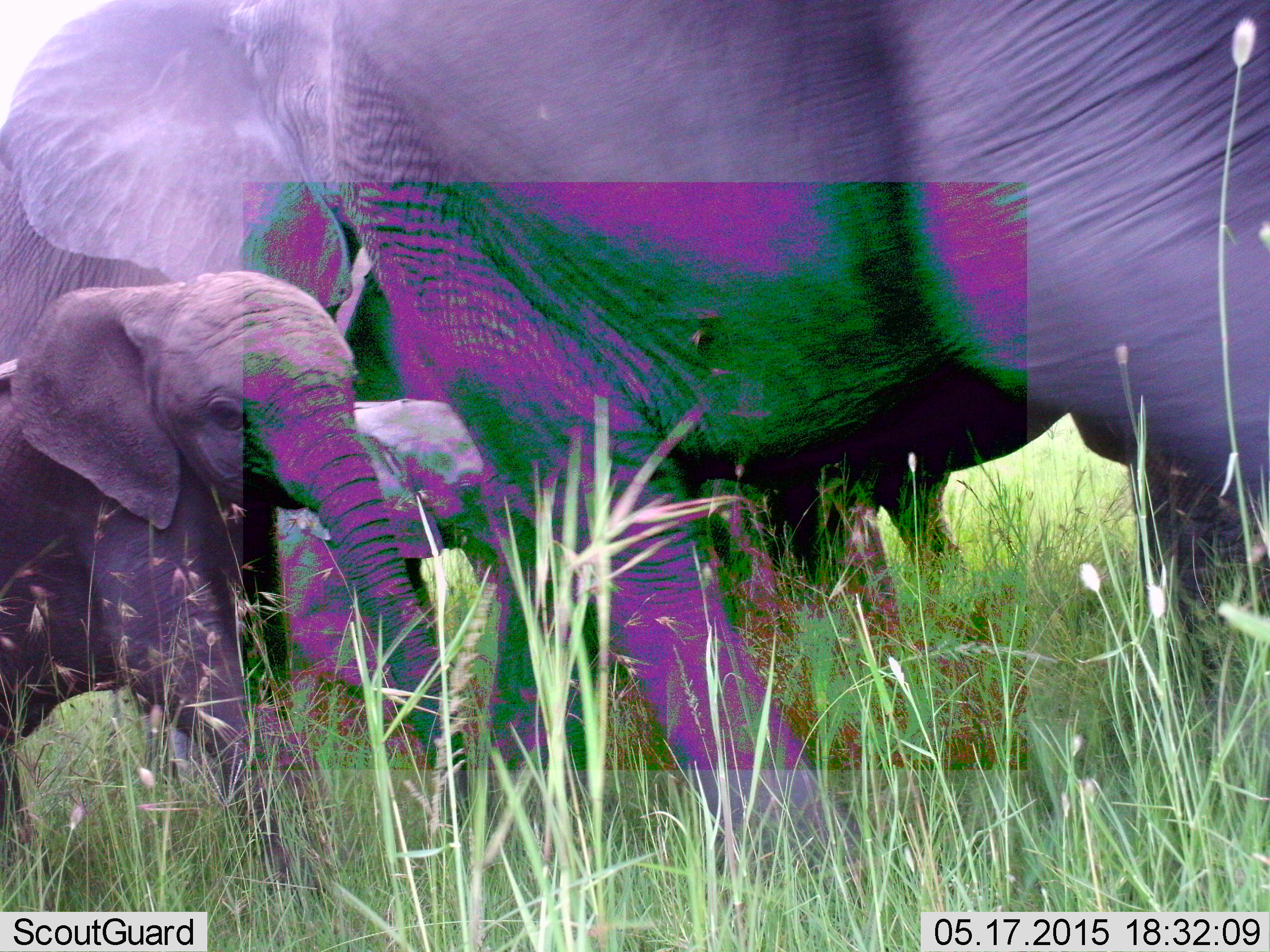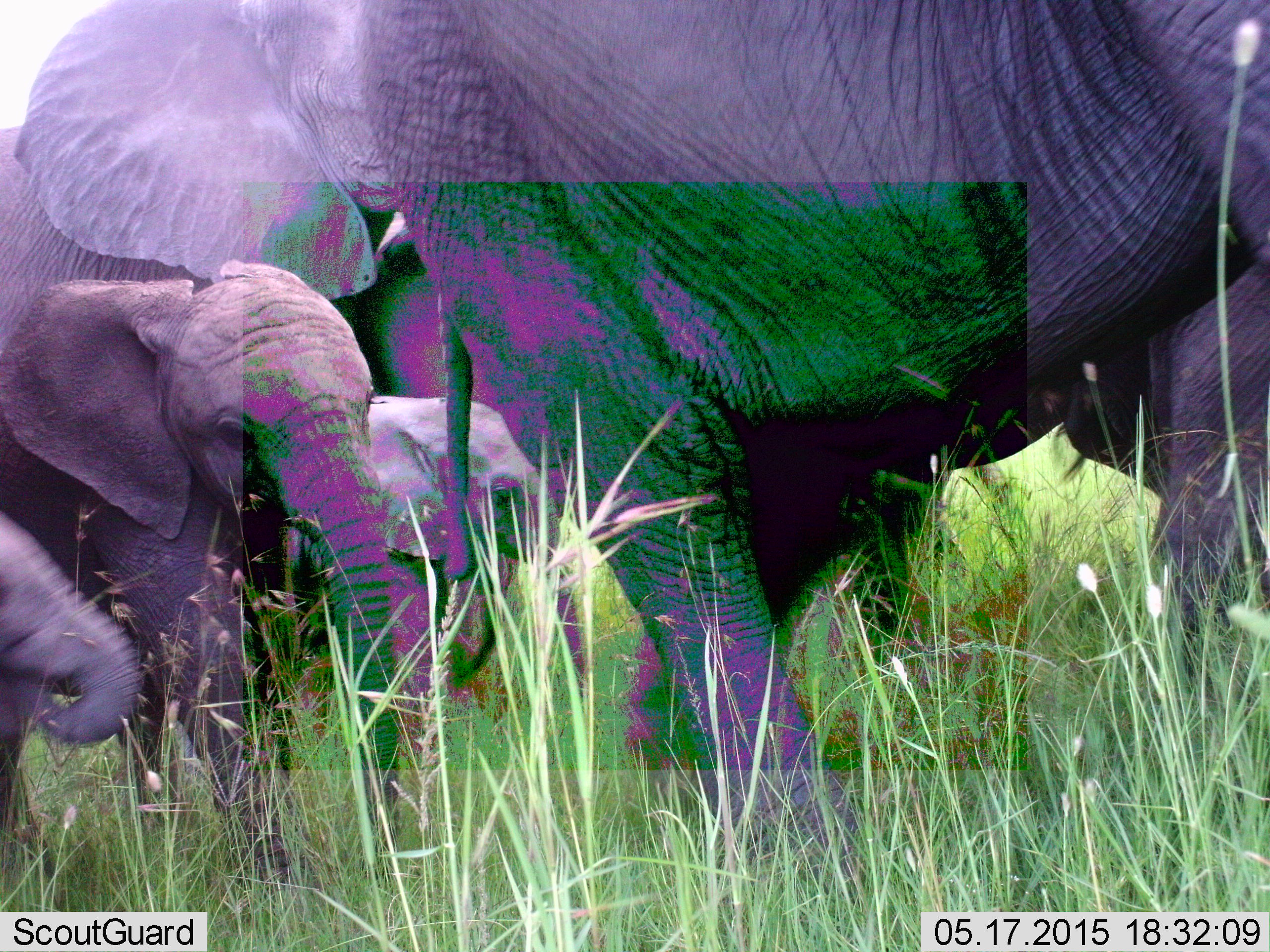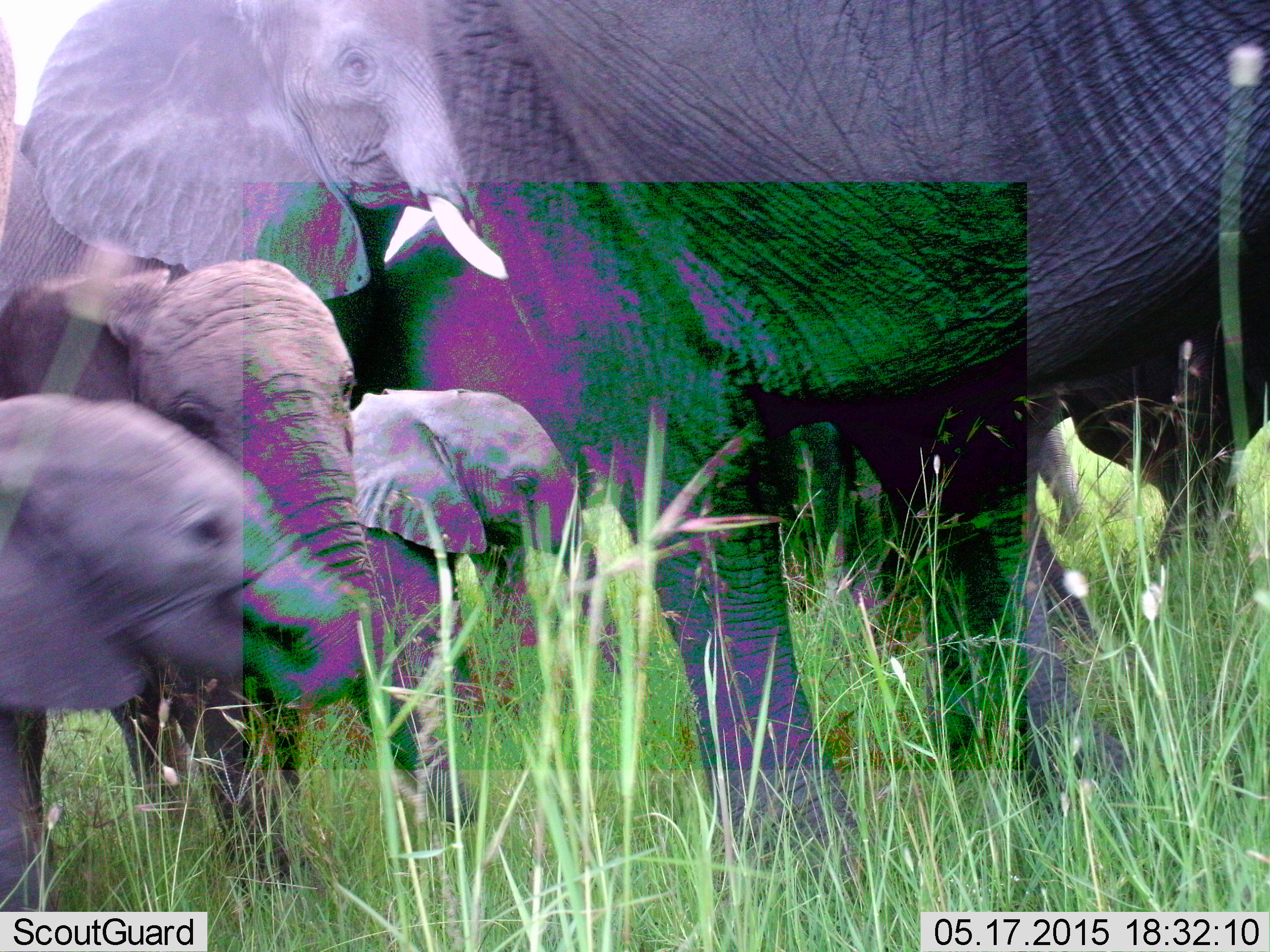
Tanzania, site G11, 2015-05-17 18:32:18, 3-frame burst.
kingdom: Animalia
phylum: Chordata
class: Mammalia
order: Proboscidea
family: Elephantidae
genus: Loxodonta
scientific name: Loxodonta africana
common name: african bush elephant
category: elephant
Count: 6.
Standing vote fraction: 10%.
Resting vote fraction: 0%.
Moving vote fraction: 100%.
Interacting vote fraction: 0%.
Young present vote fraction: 70%.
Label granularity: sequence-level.